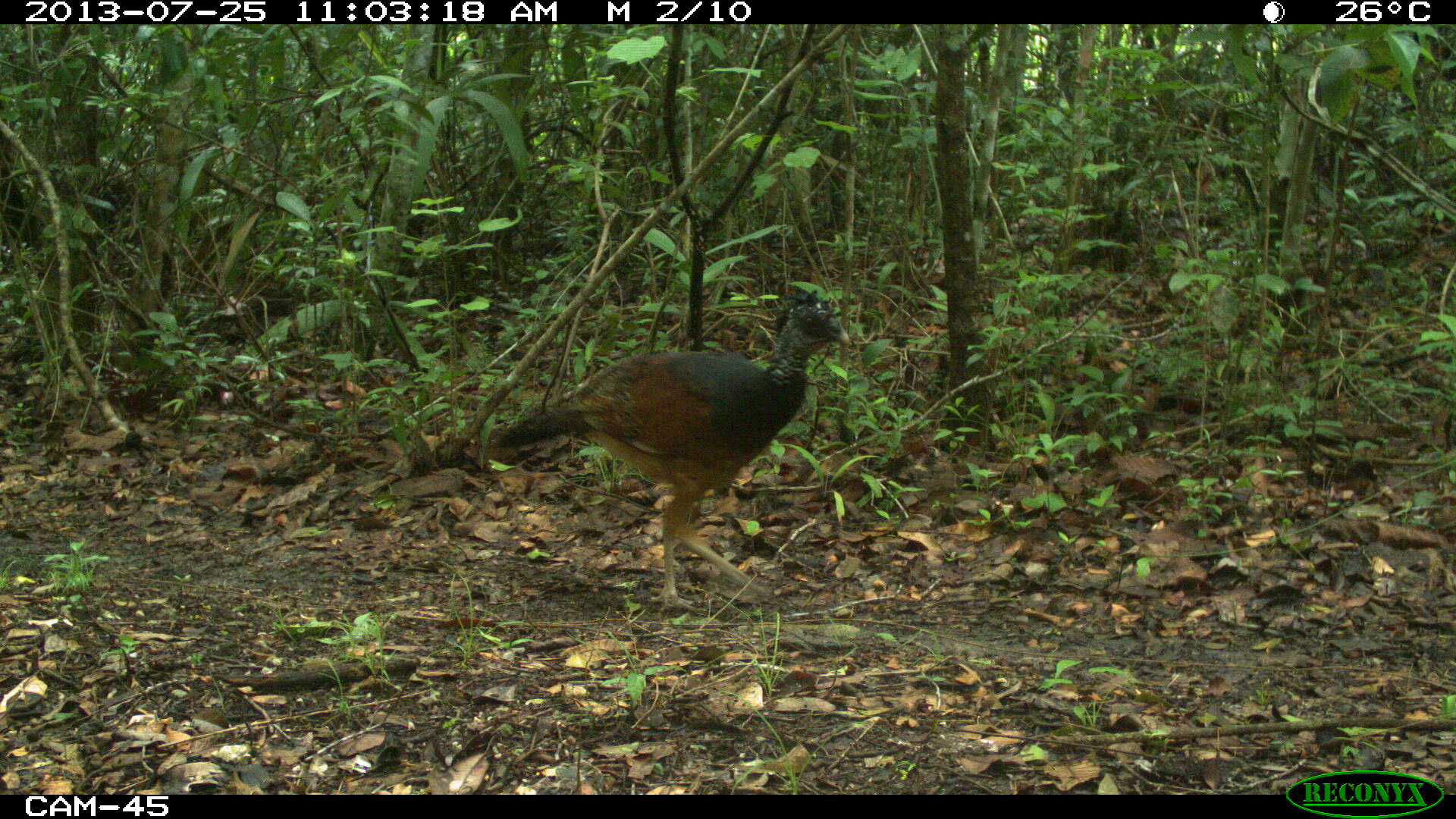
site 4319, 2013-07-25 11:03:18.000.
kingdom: Animalia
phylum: Chordata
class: Aves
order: Galliformes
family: Cracidae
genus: Crax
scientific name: Crax rubra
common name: great curassow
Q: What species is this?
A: Crax rubra (great curassow).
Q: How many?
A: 4.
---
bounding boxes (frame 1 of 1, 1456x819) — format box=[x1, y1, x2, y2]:
crax rubra: box=[497, 289, 853, 616]